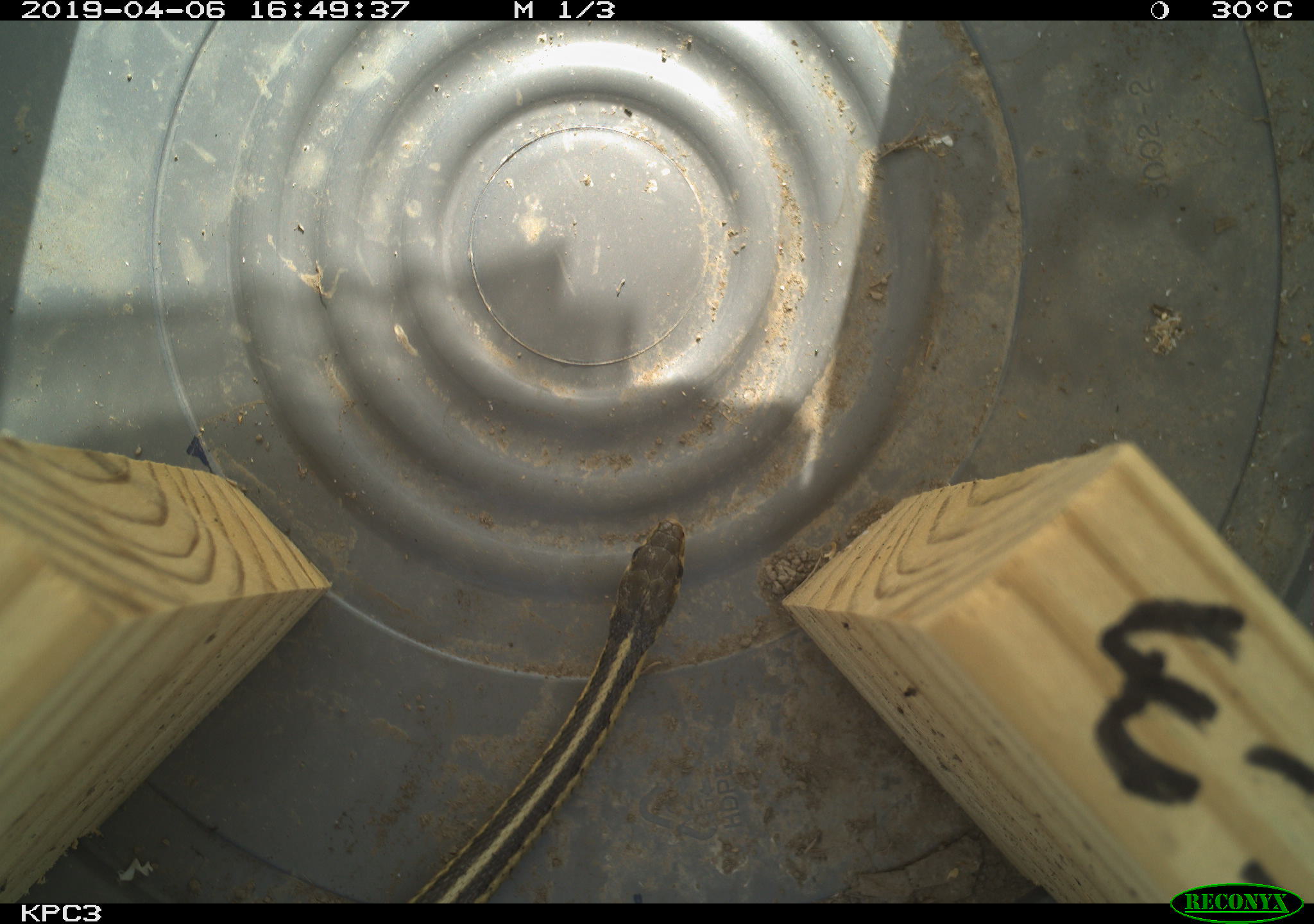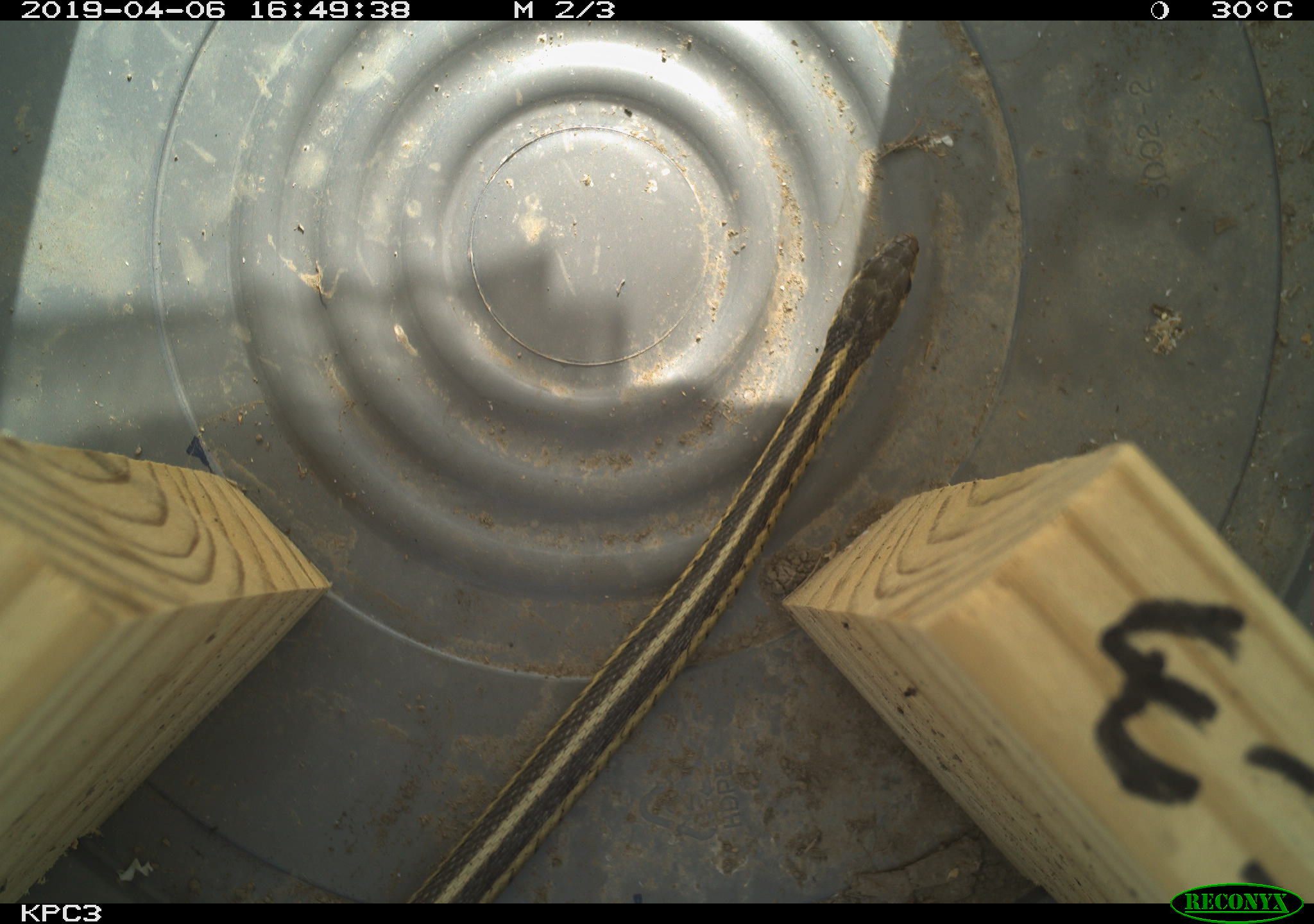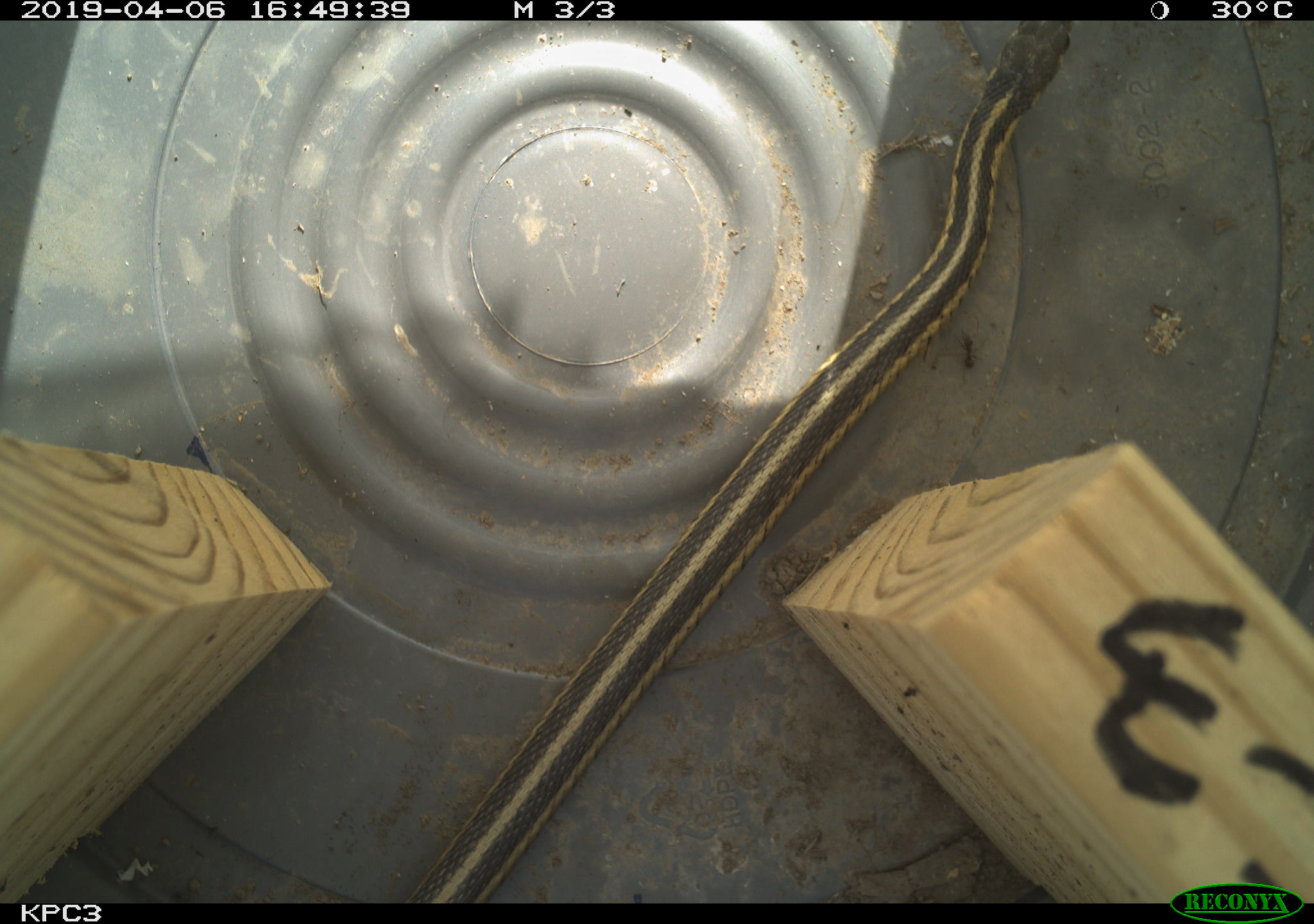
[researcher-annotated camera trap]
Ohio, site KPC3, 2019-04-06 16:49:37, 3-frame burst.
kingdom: Animalia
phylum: Chordata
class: Reptilia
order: Squamata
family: Colubridae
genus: Thamnophis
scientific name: Thamnophis sirtalis sirtalis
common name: eastern gartersnake